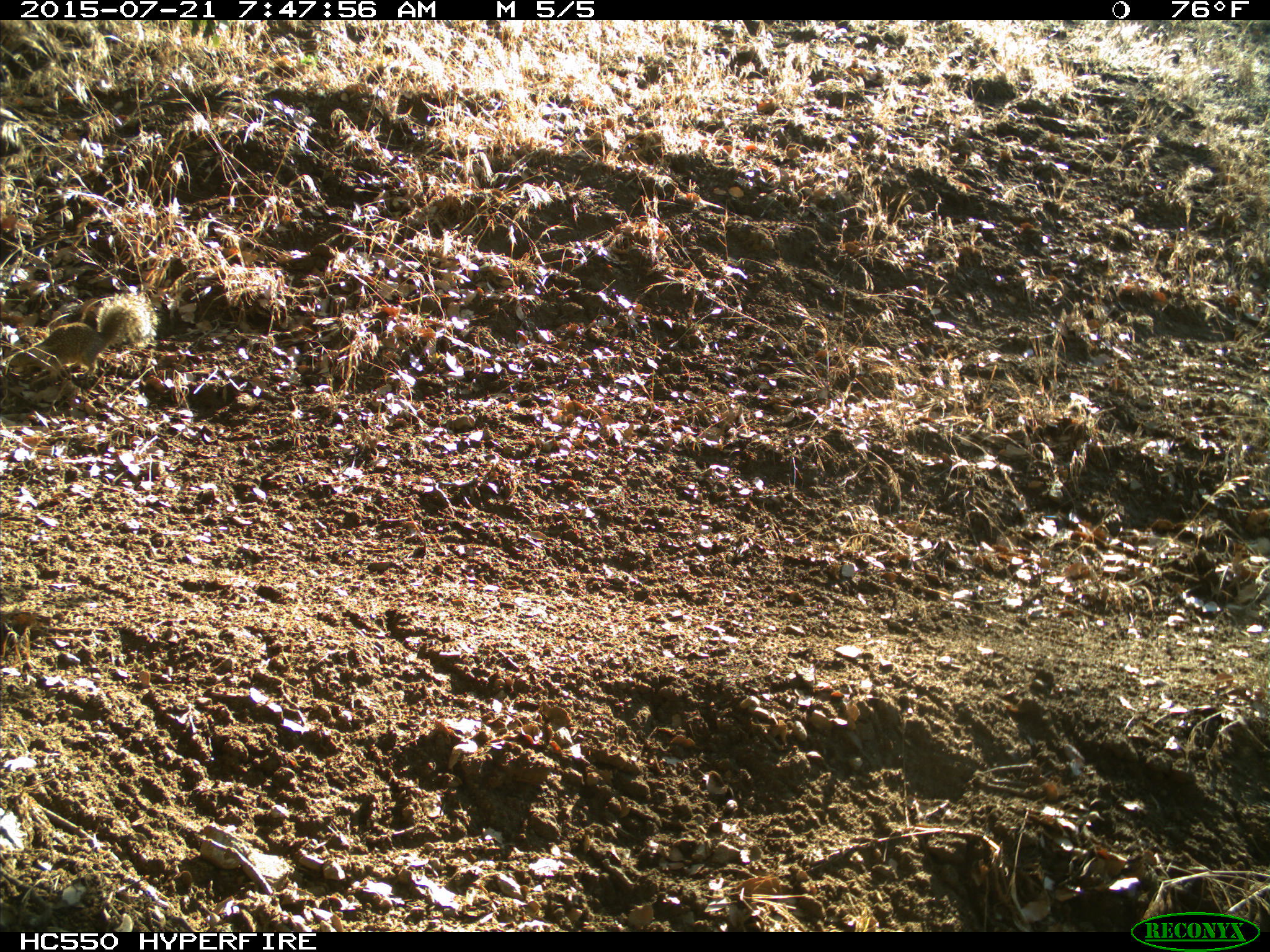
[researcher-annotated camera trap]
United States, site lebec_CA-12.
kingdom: Animalia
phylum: Chordata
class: Mammalia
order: Rodentia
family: Sciuridae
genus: Otospermophilus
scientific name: Otospermophilus beecheyi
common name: california ground squirrel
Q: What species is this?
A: Otospermophilus beecheyi (california ground squirrel).